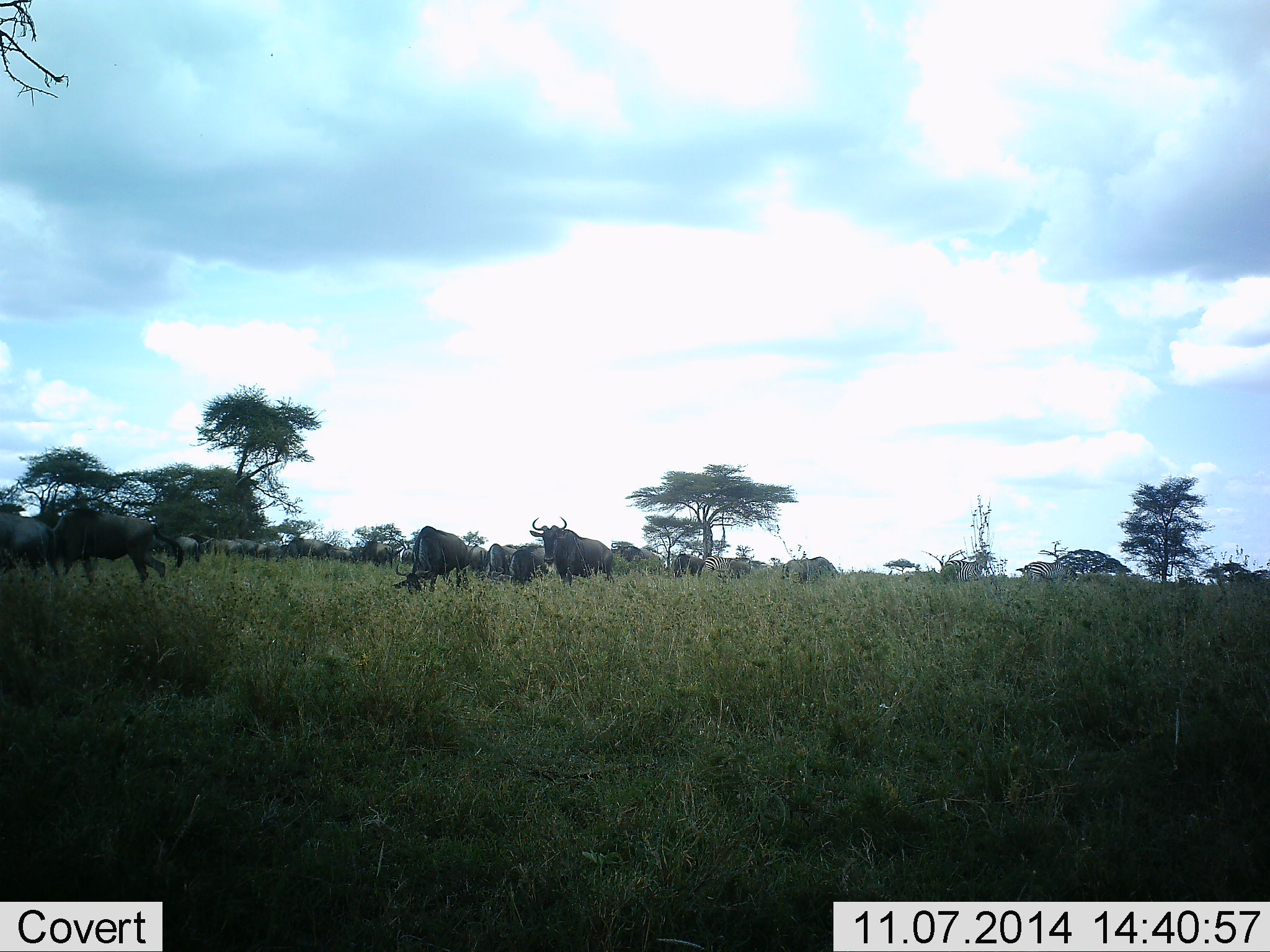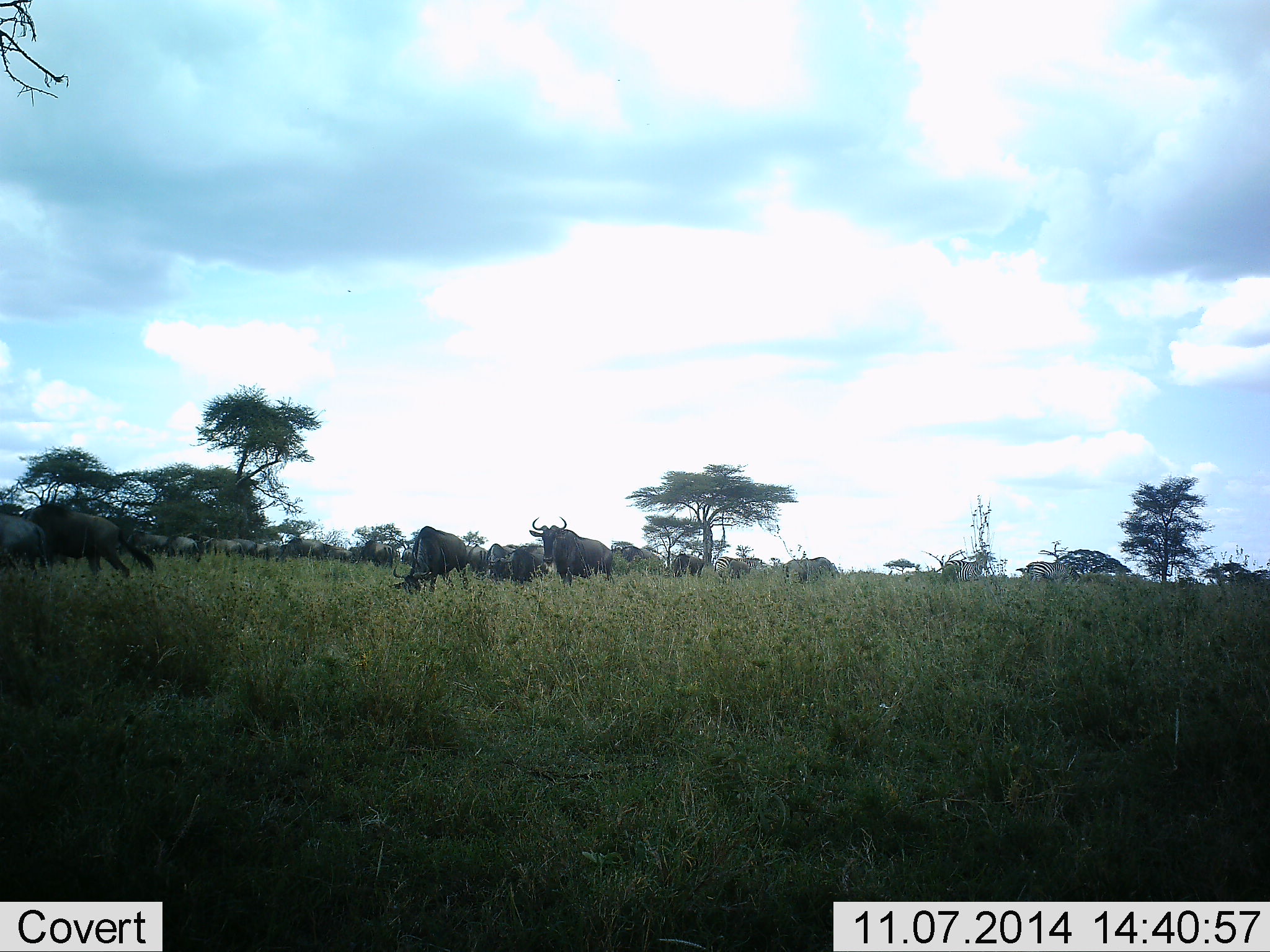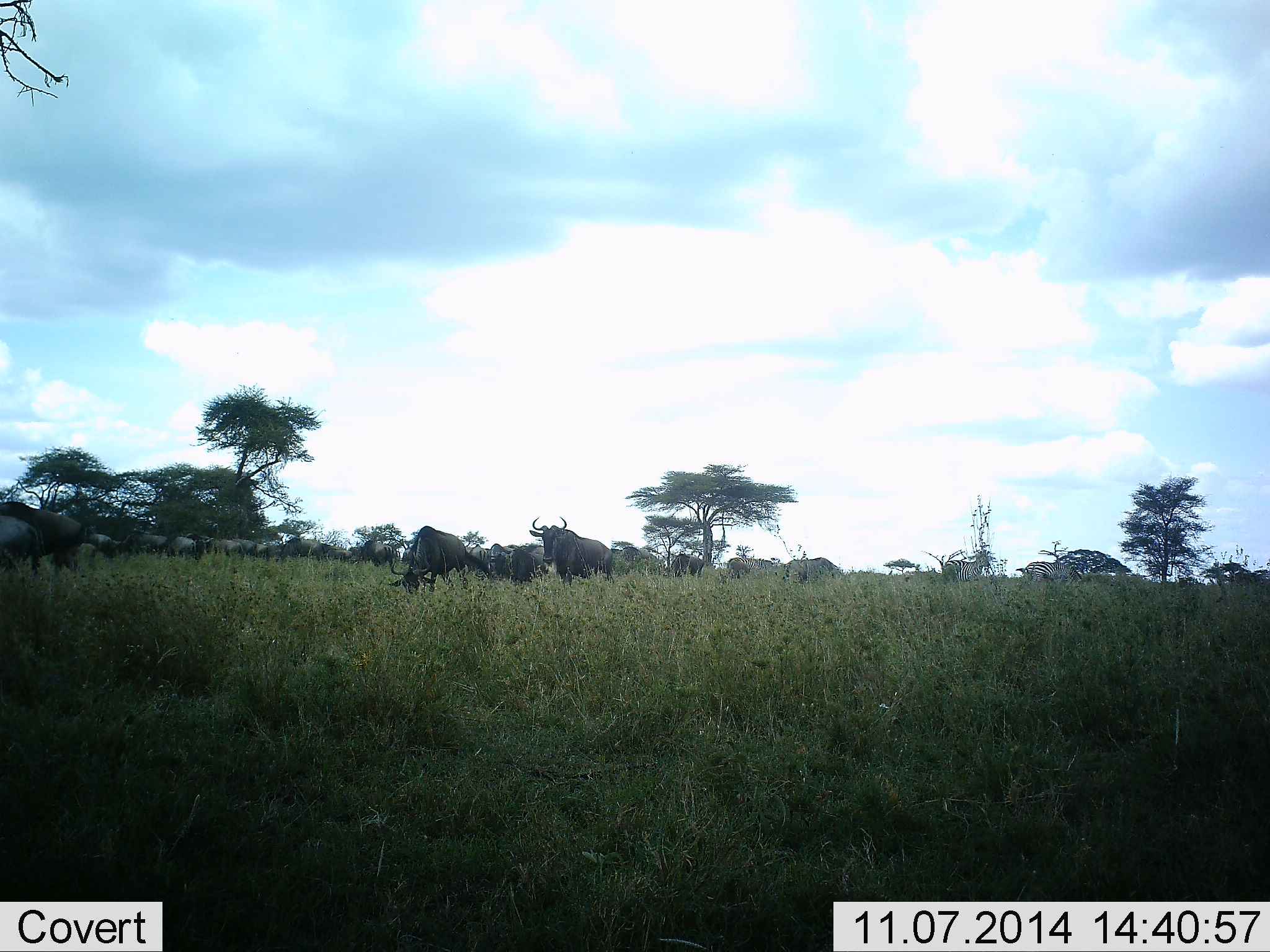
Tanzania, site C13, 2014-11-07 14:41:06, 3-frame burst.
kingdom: Animalia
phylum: Chordata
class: Mammalia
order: Artiodactyla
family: Bovidae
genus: Connochaetes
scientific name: Connochaetes taurinus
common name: blue wildebeest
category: wildebeest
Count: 11-50.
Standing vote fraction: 64%.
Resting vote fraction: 21%.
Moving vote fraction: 57%.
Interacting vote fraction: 0%.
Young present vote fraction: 0%.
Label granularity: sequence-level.